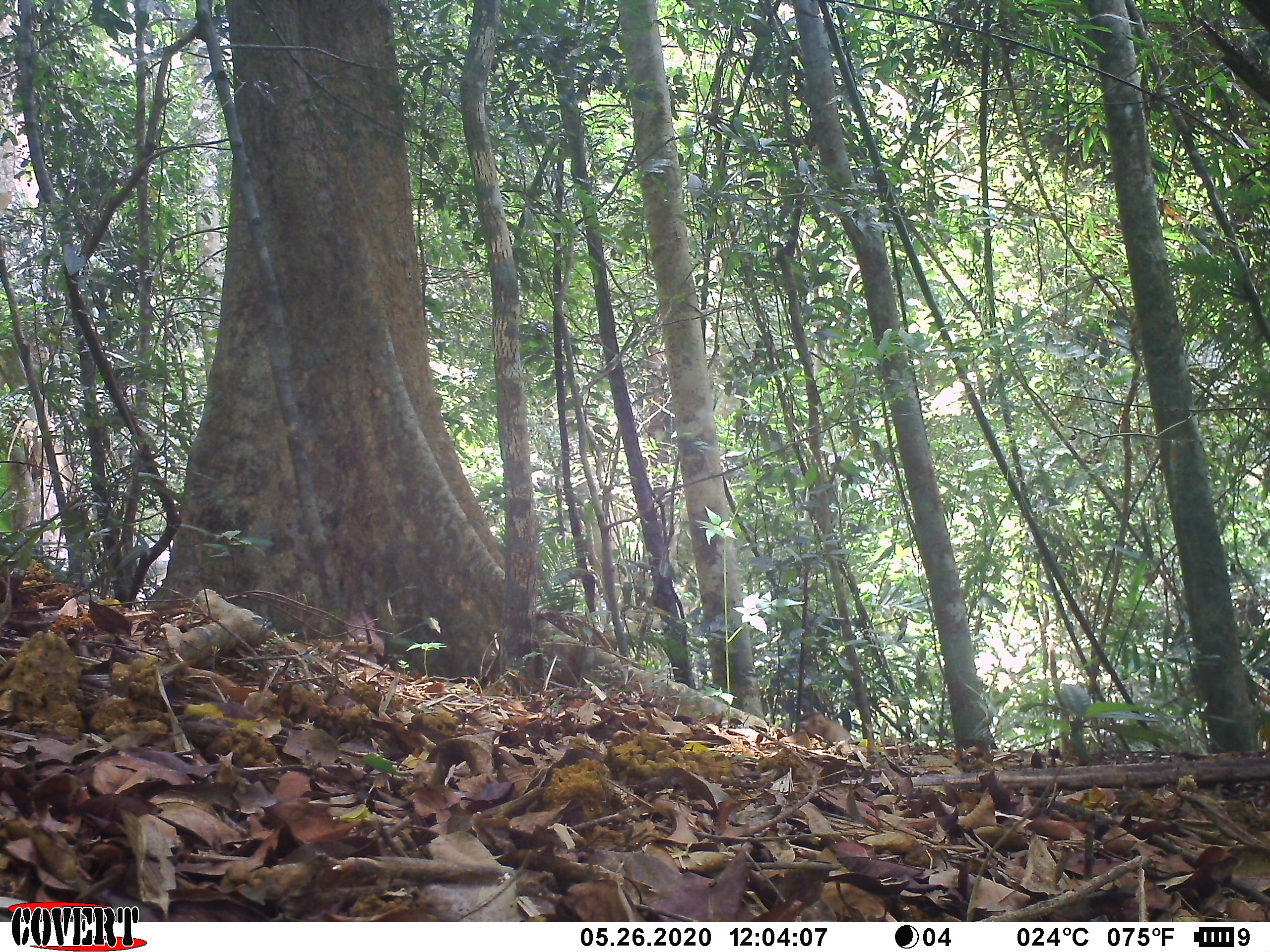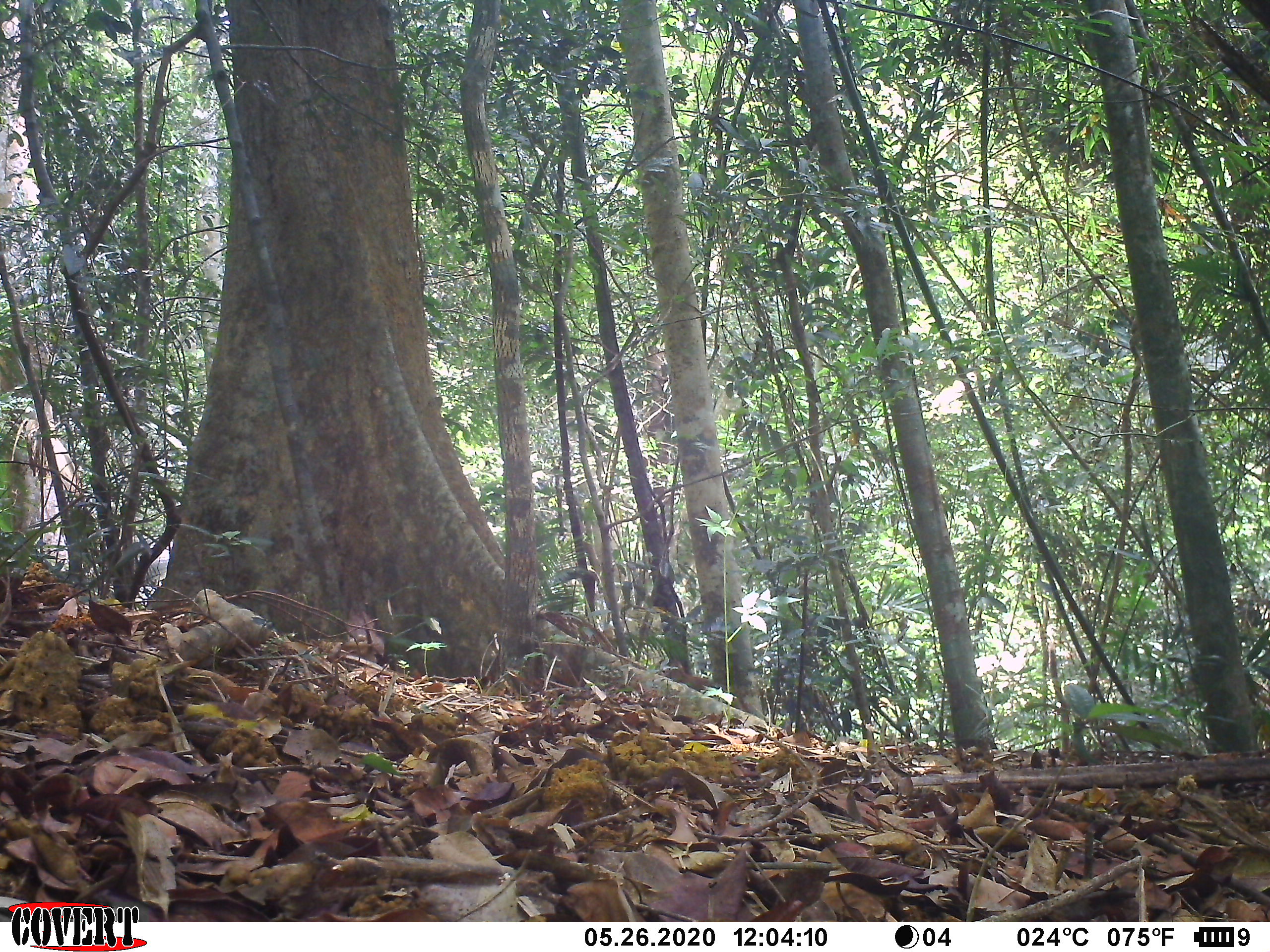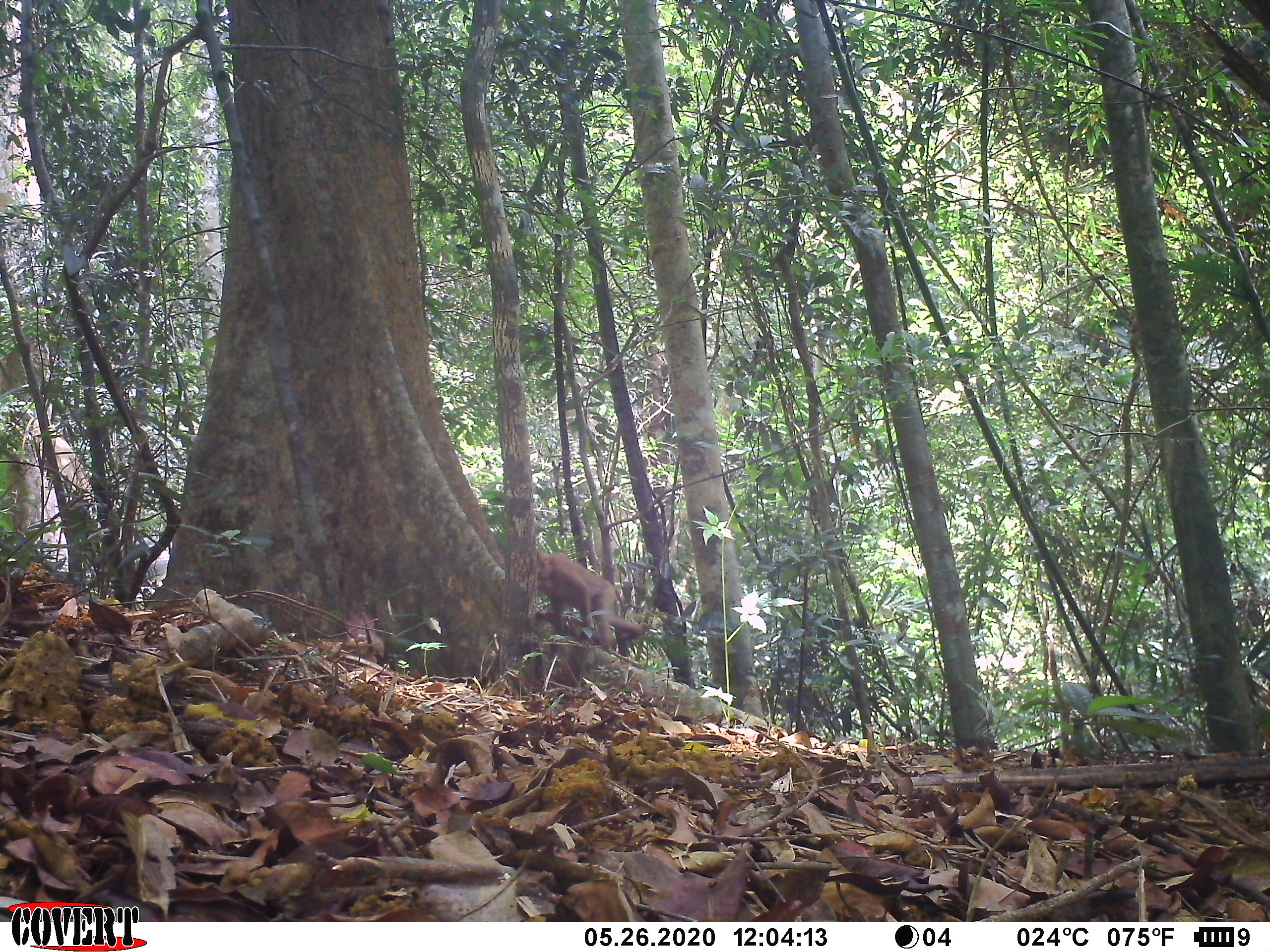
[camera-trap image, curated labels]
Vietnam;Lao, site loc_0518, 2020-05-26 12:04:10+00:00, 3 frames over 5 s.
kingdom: Animalia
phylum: Chordata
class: Mammalia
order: Primates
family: Cercopithecidae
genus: Macaca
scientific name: Macaca nemestrina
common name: pig-tailed macaque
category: pig tailed macaque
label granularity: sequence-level